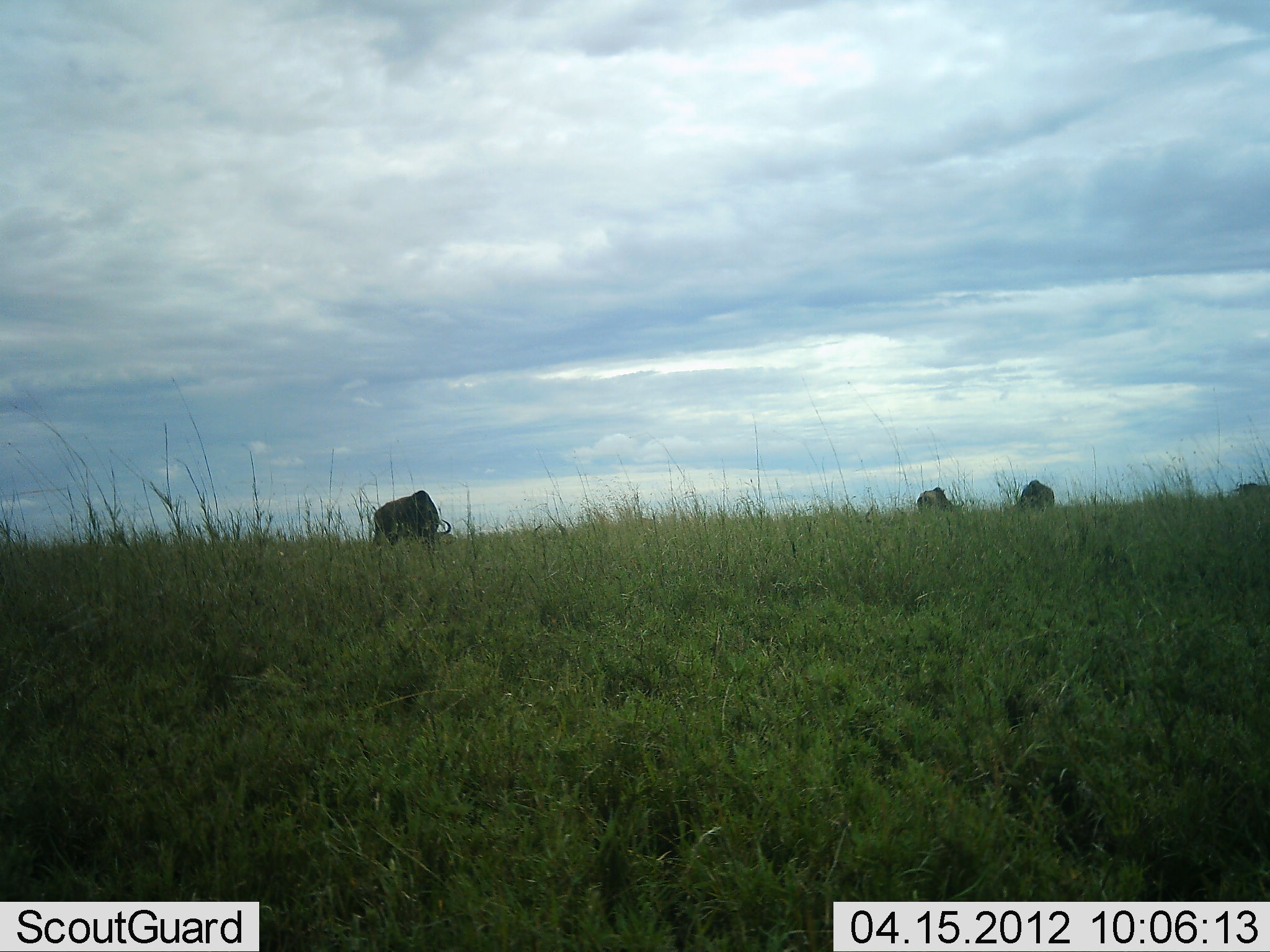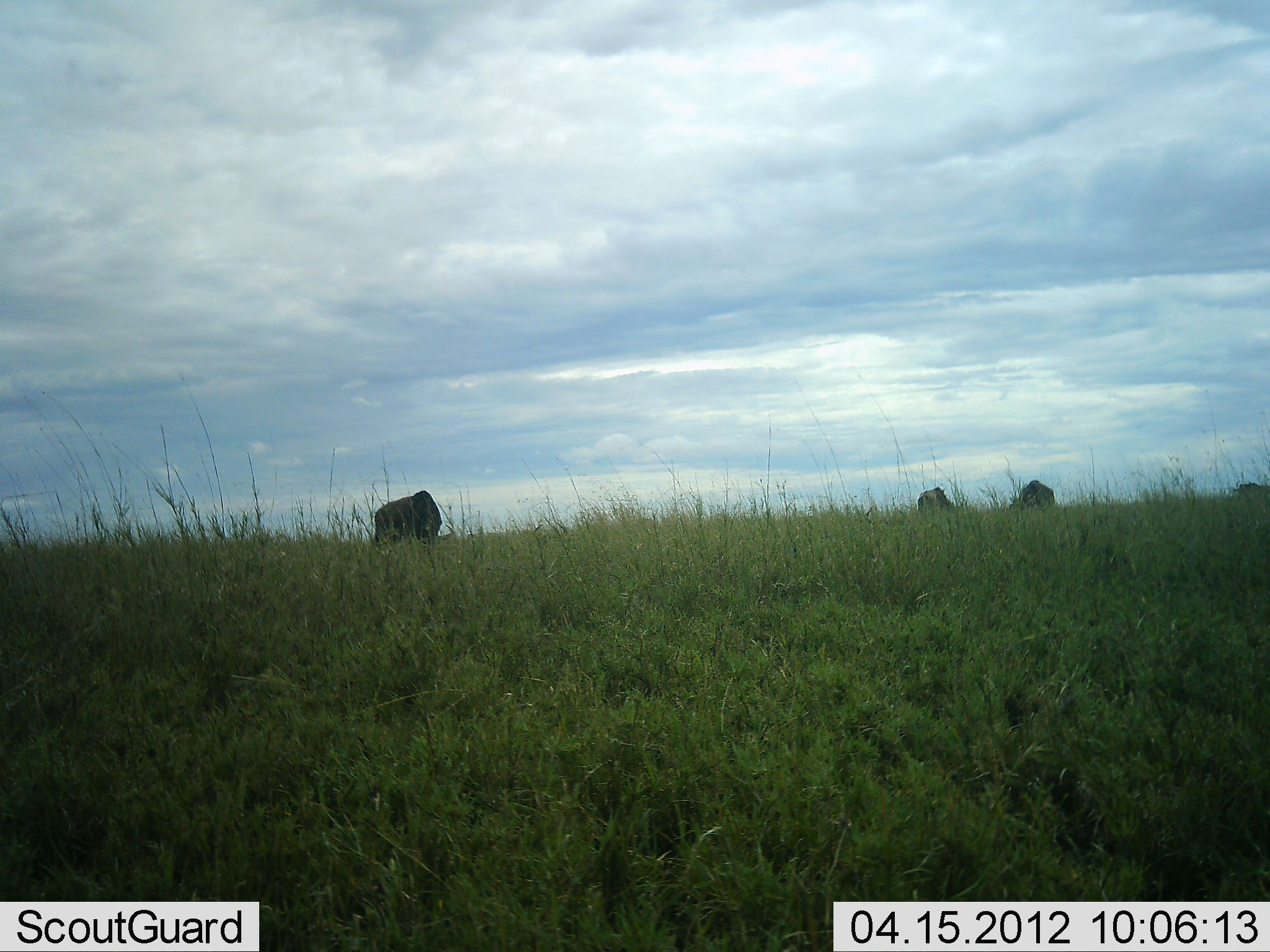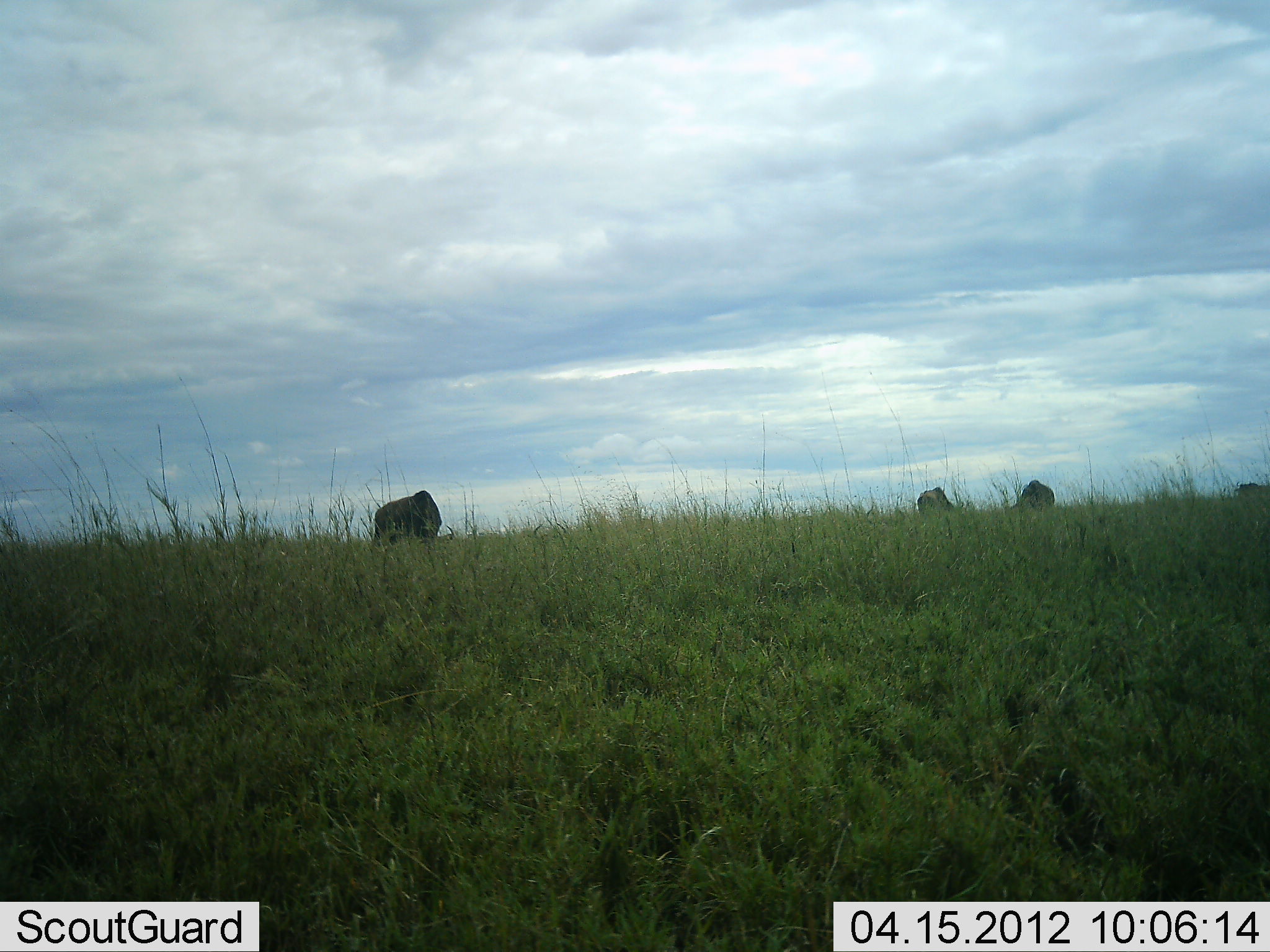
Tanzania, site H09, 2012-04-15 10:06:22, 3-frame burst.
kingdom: Animalia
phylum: Chordata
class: Mammalia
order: Artiodactyla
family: Bovidae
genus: Connochaetes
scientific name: Connochaetes taurinus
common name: blue wildebeest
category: wildebeest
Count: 4.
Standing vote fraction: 29%.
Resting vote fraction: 0%.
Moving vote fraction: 0%.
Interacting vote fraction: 0%.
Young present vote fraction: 0%.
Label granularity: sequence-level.